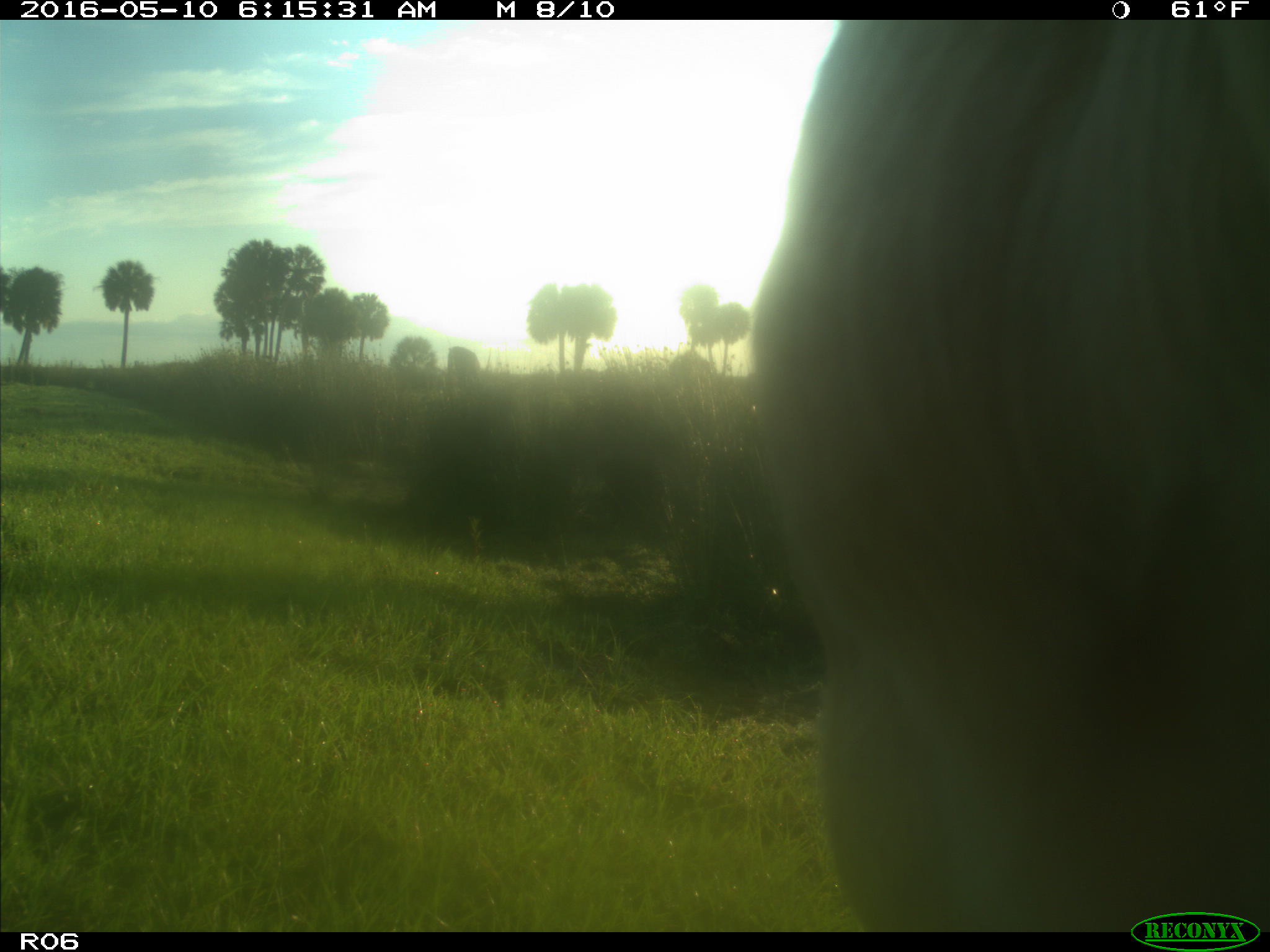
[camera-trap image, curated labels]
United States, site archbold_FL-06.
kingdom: Animalia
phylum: Chordata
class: Mammalia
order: Artiodactyla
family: Bovidae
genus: Bos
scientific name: Bos taurus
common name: domestic cow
Bos taurus (domestic cow).